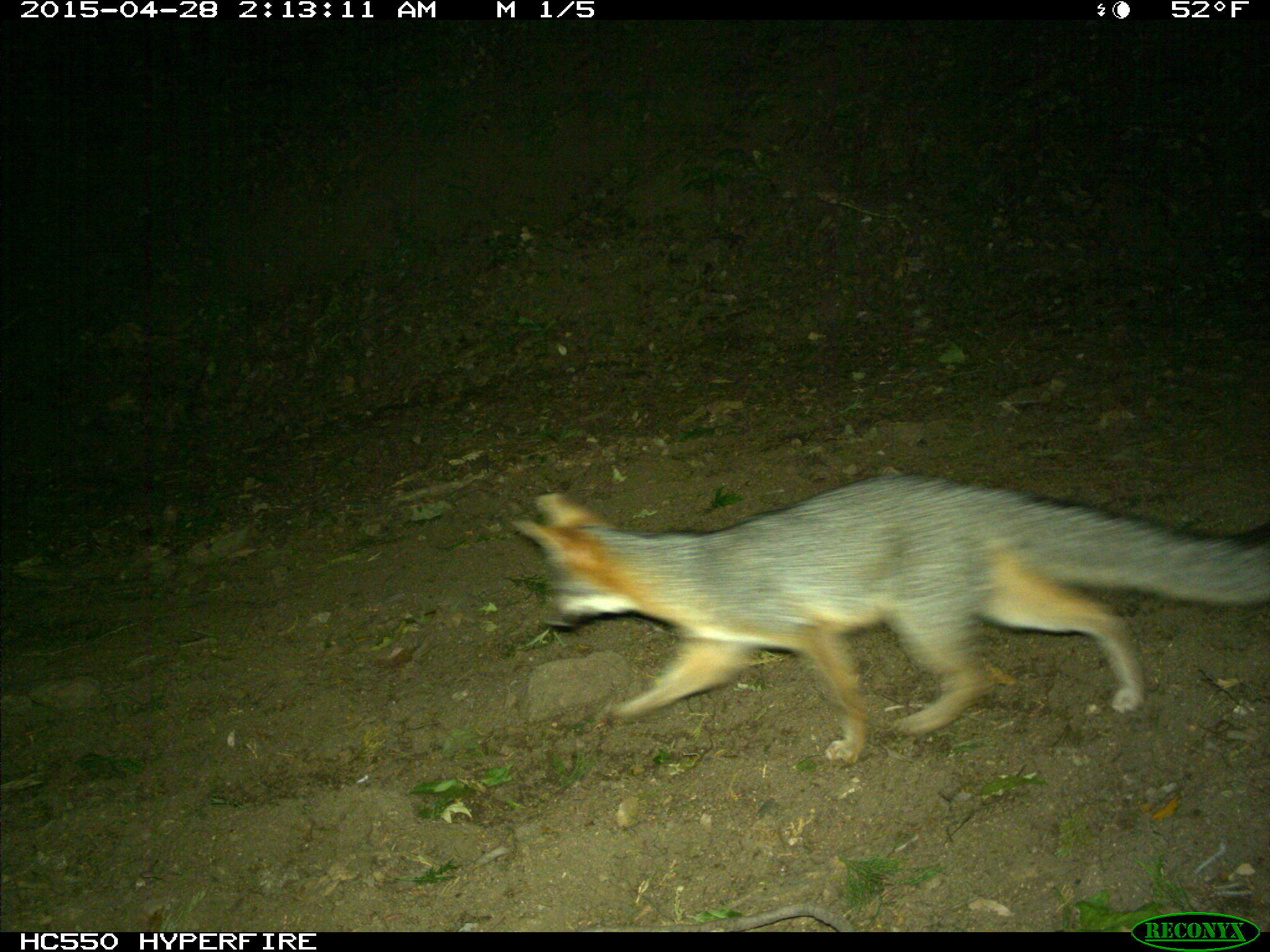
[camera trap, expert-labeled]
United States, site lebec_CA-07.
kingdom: Animalia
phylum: Chordata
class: Mammalia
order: Carnivora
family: Canidae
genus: Urocyon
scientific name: Urocyon cinereoargenteus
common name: gray fox